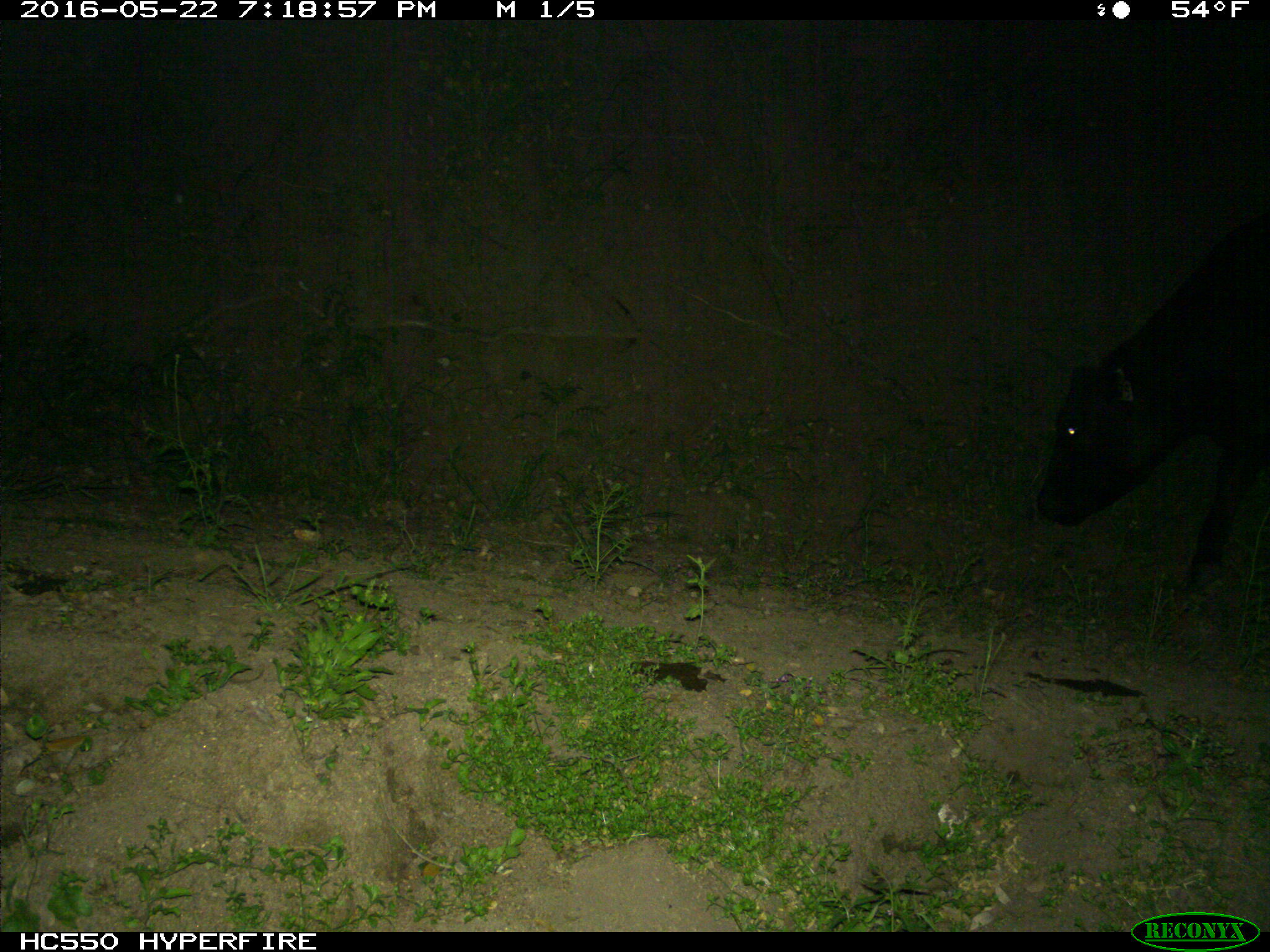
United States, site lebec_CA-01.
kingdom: Animalia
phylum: Chordata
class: Mammalia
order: Artiodactyla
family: Bovidae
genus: Bos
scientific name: Bos taurus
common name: domestic cow